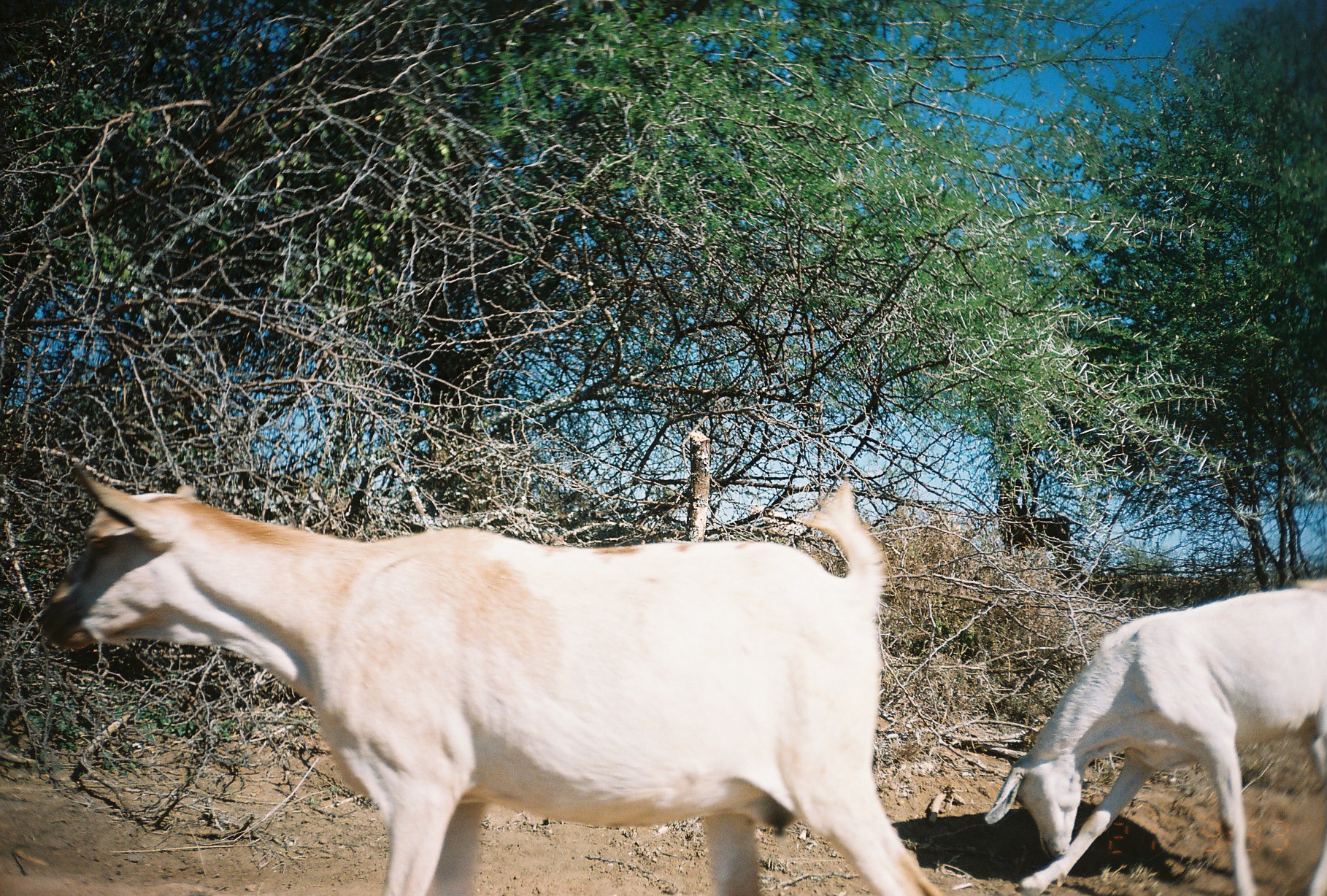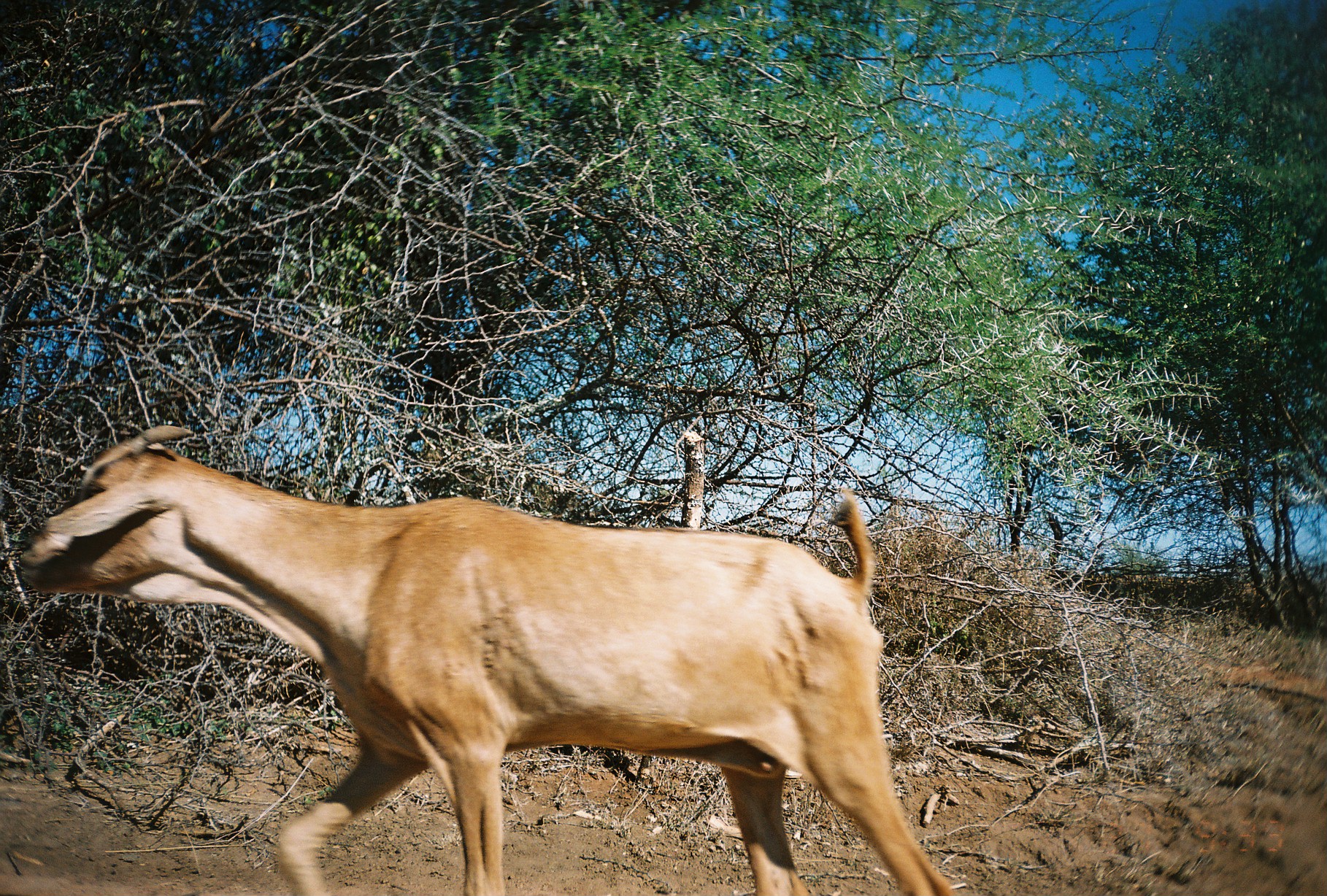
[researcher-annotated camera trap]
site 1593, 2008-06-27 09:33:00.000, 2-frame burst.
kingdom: Animalia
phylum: Chordata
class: Mammalia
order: Artiodactyla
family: Bovidae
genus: Capra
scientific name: Capra aegagrus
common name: wild goat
Capra aegagrus (wild goat), count 3.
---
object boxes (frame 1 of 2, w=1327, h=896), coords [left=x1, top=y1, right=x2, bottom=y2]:
capra aegagrus: [left=35, top=456, right=947, bottom=895]; [left=983, top=571, right=1325, bottom=893]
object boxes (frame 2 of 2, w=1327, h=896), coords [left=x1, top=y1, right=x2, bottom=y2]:
capra aegagrus: [left=17, top=423, right=955, bottom=896]